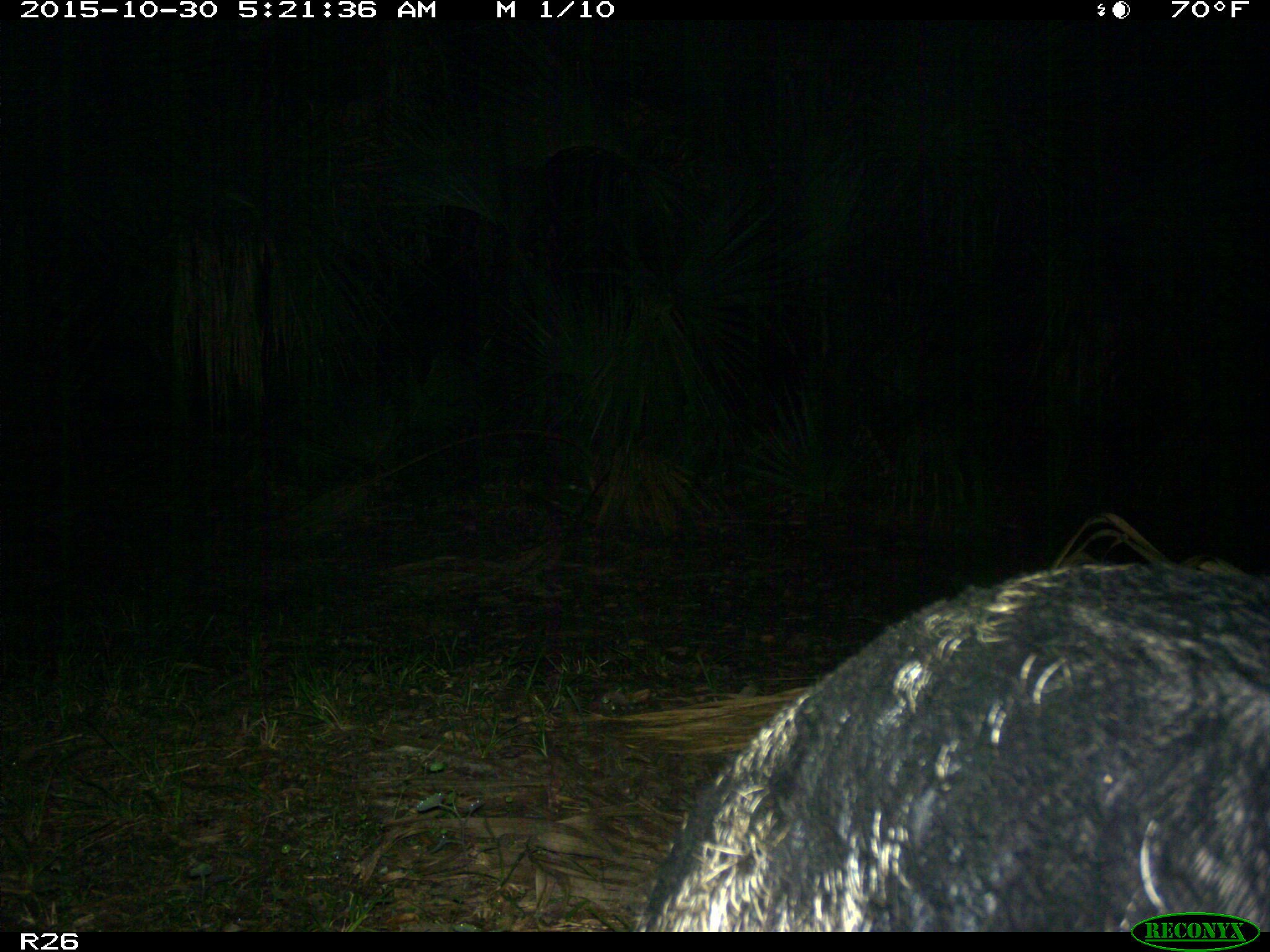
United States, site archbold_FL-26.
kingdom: Animalia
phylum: Chordata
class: Mammalia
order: Artiodactyla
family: Suidae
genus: Sus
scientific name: Sus scrofa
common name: wild boar